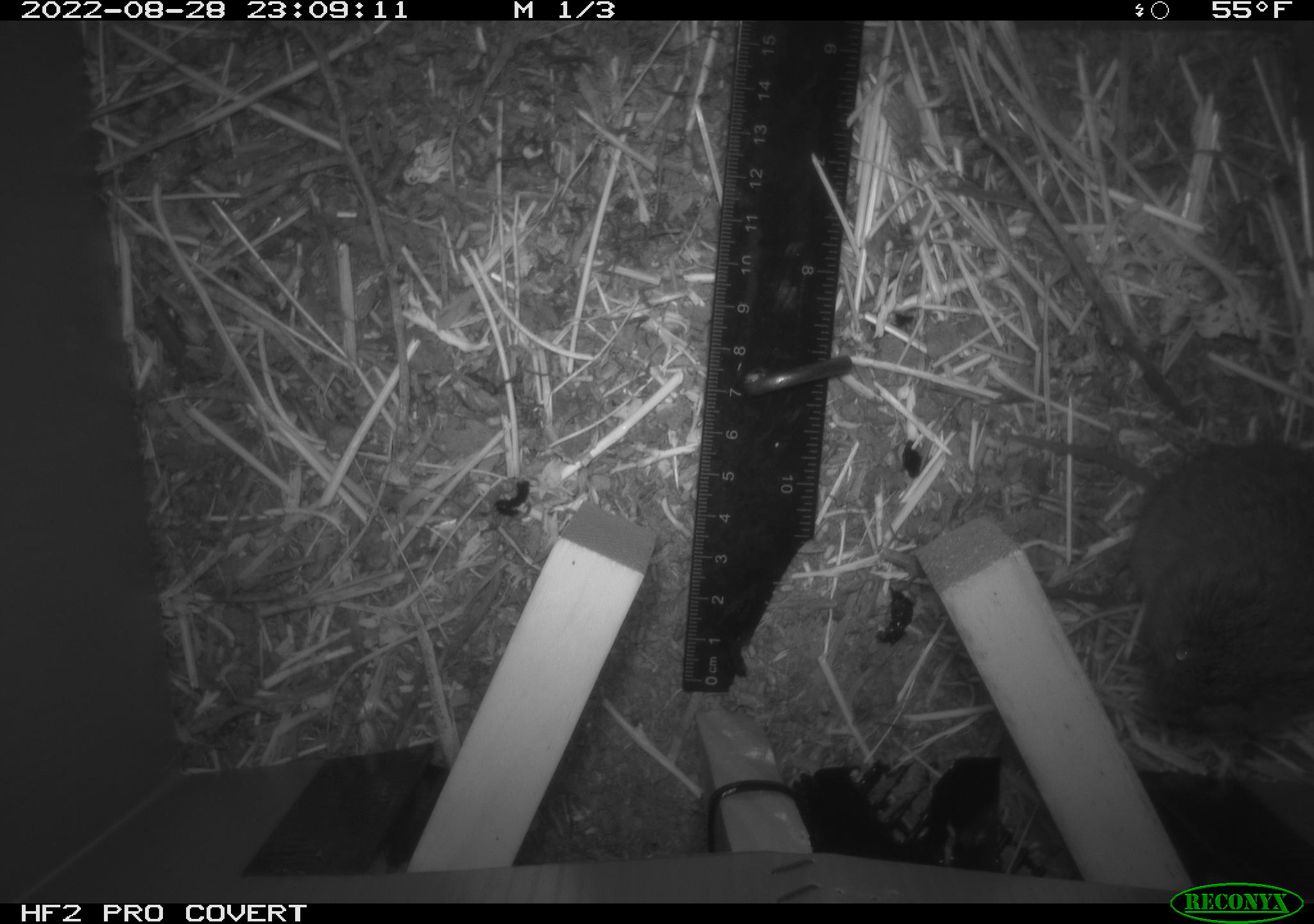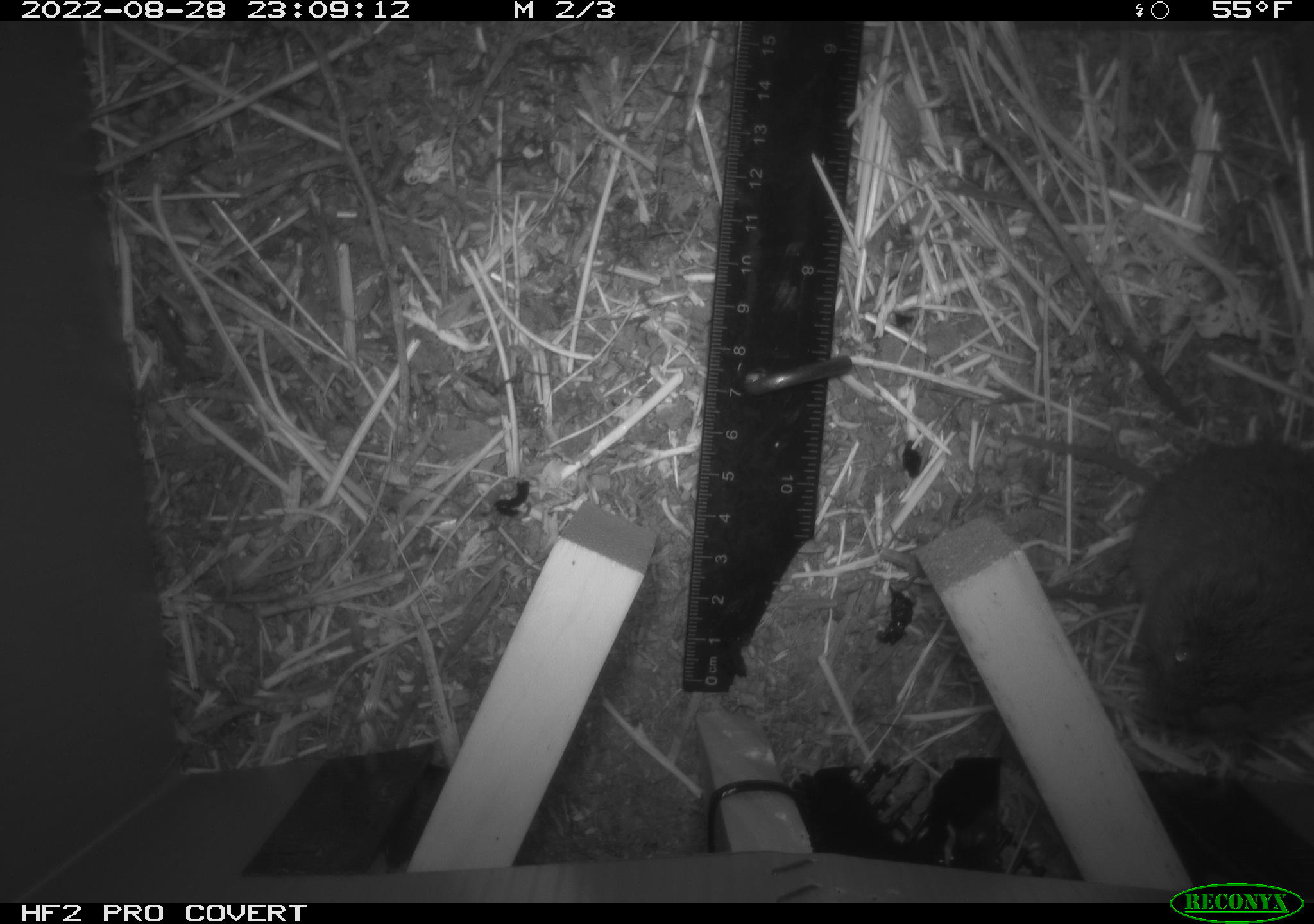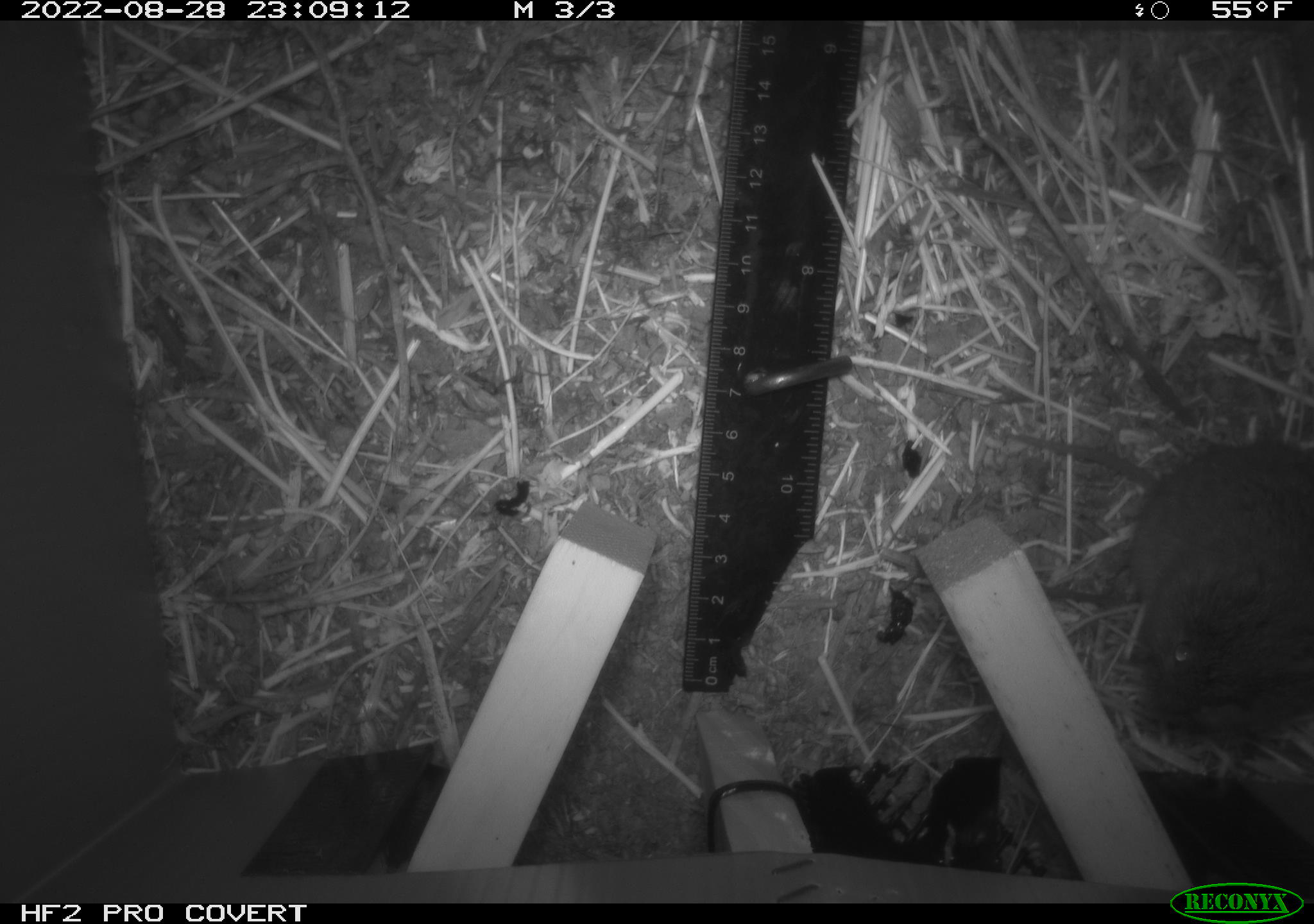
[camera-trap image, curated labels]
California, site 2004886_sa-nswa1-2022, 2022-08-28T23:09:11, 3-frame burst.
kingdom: Animalia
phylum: Chordata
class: Mammalia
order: Rodentia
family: Cricetidae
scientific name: Cricetidae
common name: hamsters, voles, lemmings, and allies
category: cricetidae family